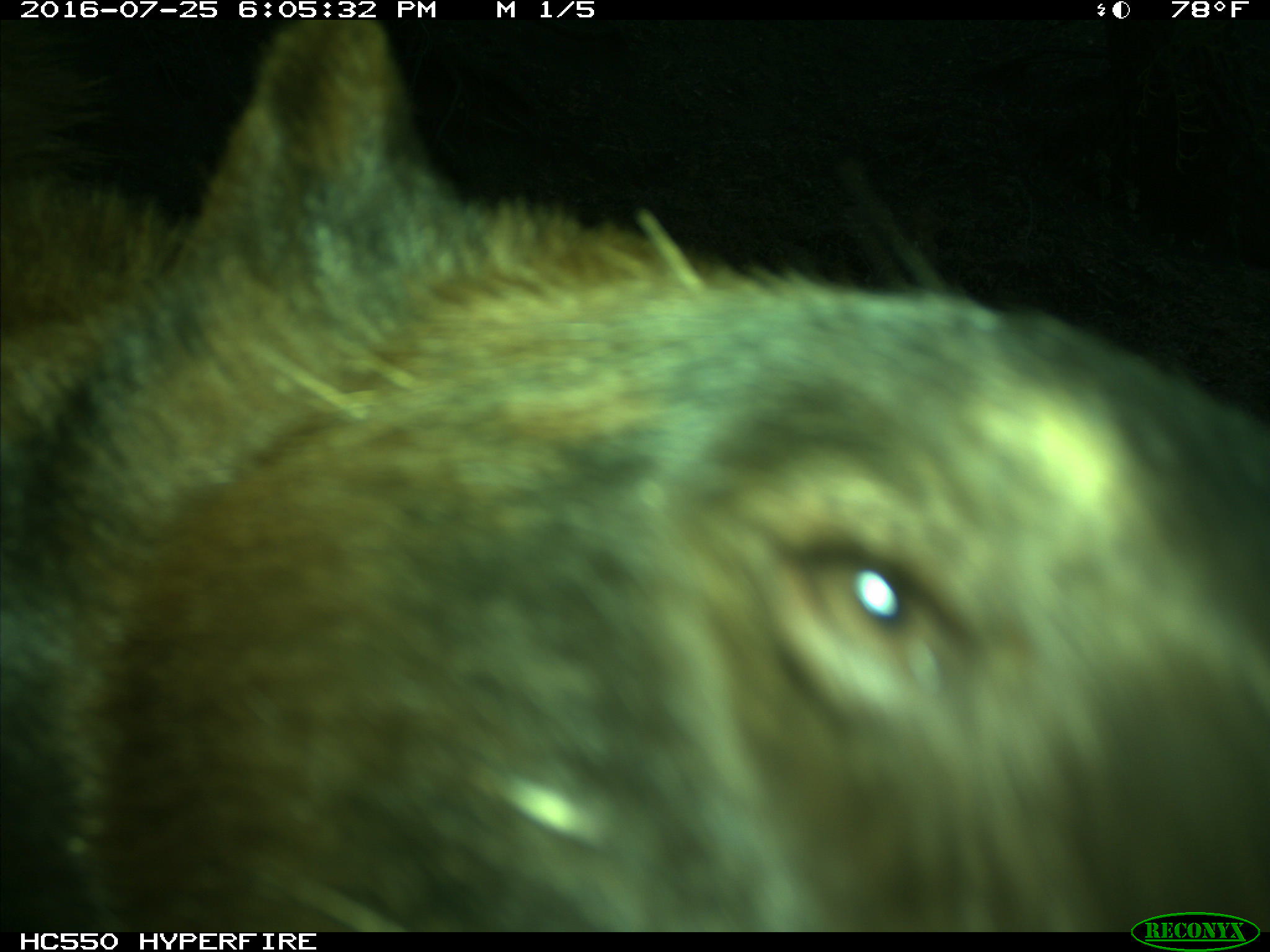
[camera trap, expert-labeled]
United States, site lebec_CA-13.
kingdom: Animalia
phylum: Chordata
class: Mammalia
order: Carnivora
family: Ursidae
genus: Ursus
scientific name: Ursus americanus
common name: american black bear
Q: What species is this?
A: Ursus americanus (american black bear).